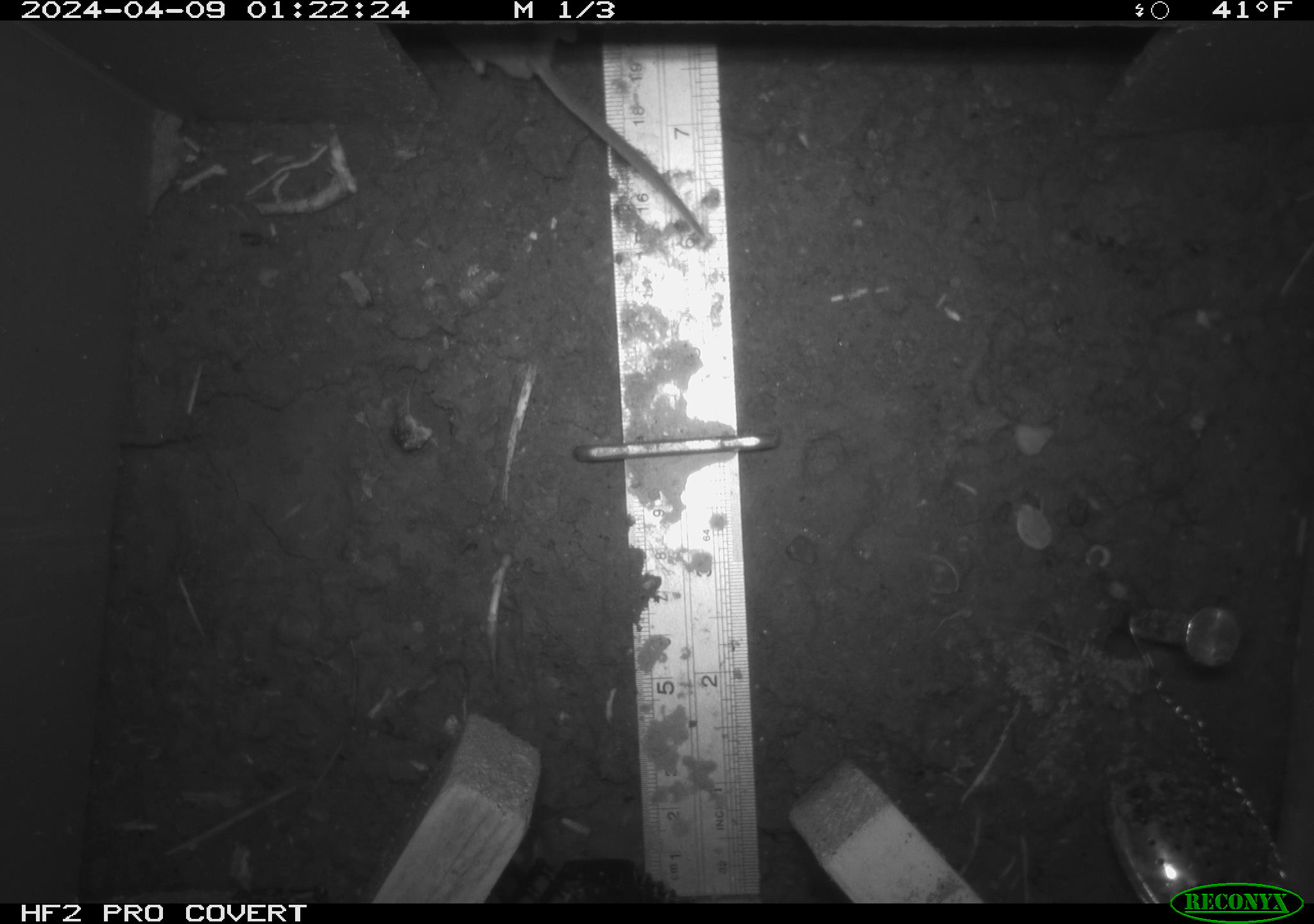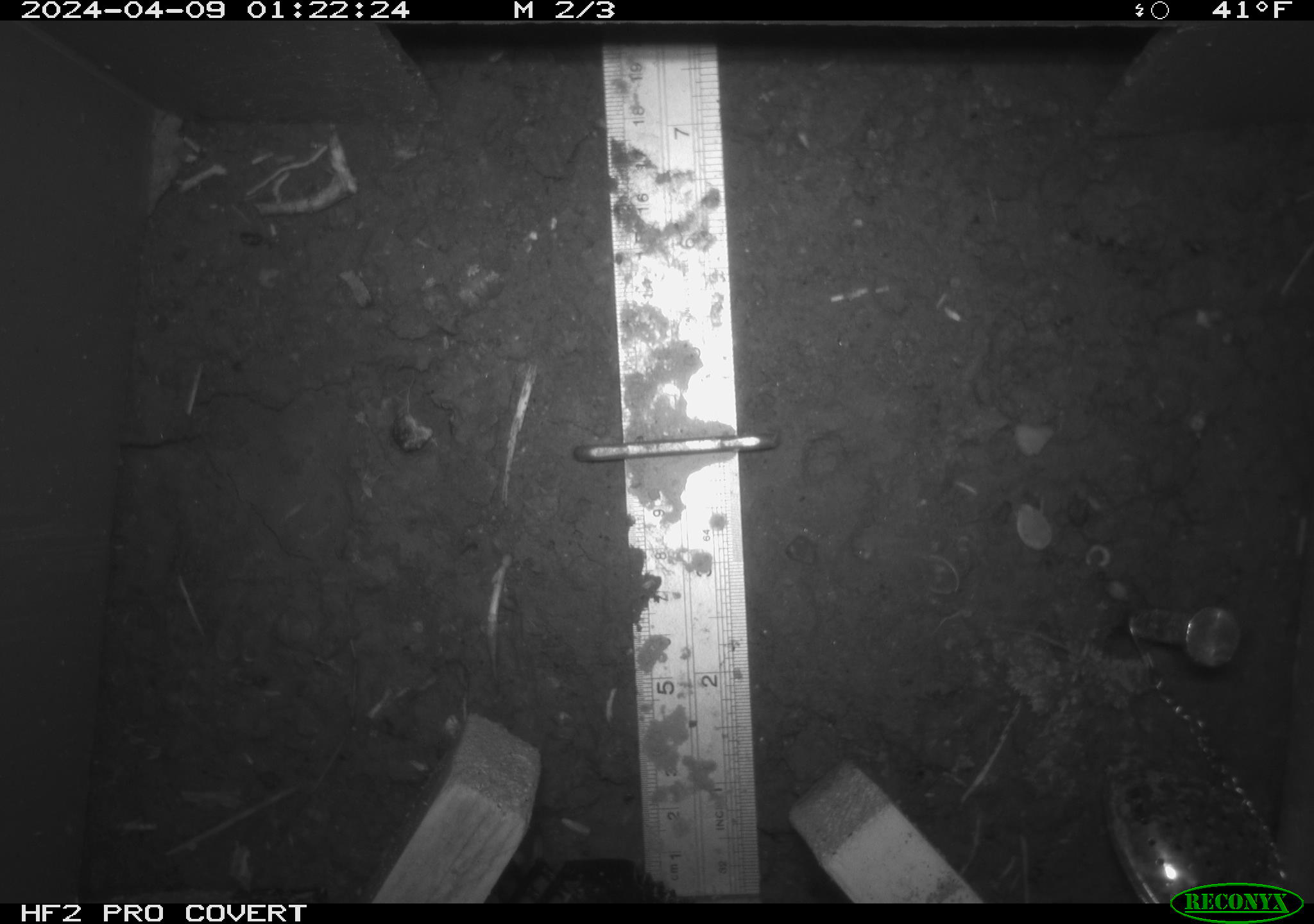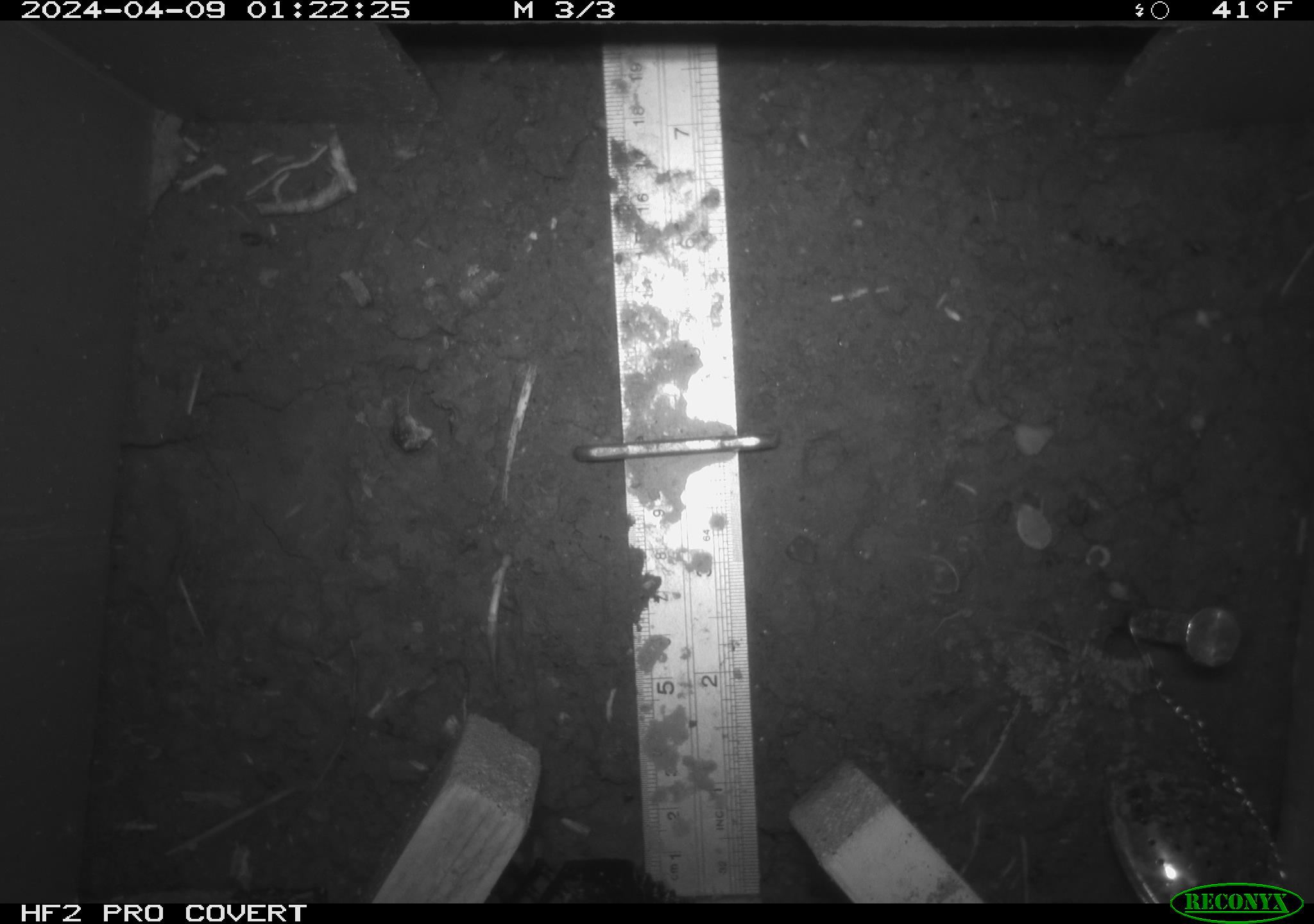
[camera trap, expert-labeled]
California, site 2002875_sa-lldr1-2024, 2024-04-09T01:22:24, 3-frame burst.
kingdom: Animalia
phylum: Chordata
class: Mammalia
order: Rodentia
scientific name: Rodentia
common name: mouse species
Mouse species (Rodentia).